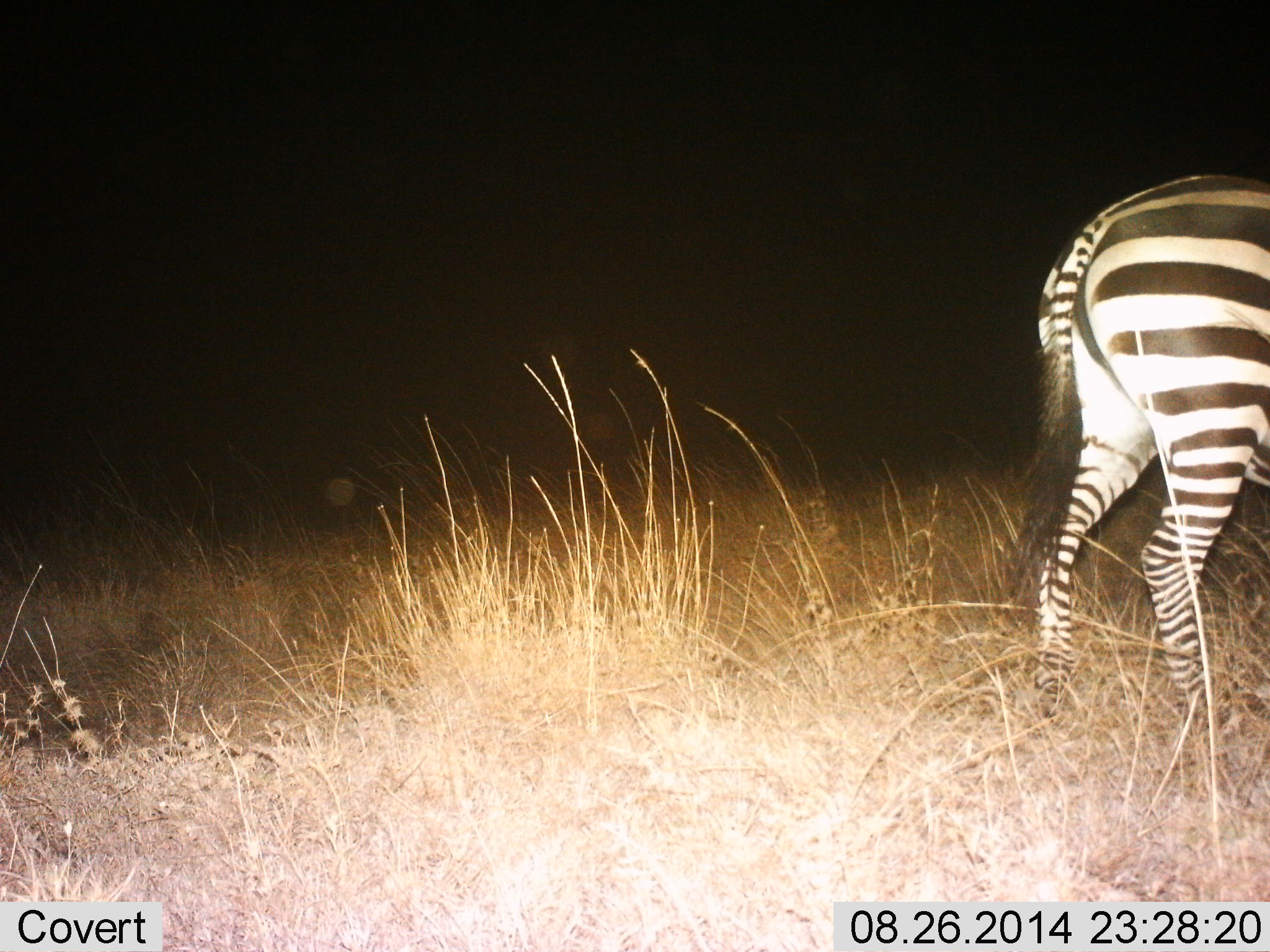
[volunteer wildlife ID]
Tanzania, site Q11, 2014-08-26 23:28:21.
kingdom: Animalia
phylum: Chordata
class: Mammalia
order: Perissodactyla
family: Equidae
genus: Equus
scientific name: Equus quagga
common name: plains zebra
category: zebra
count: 1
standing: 90%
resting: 0%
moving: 10%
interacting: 0%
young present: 0%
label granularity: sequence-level